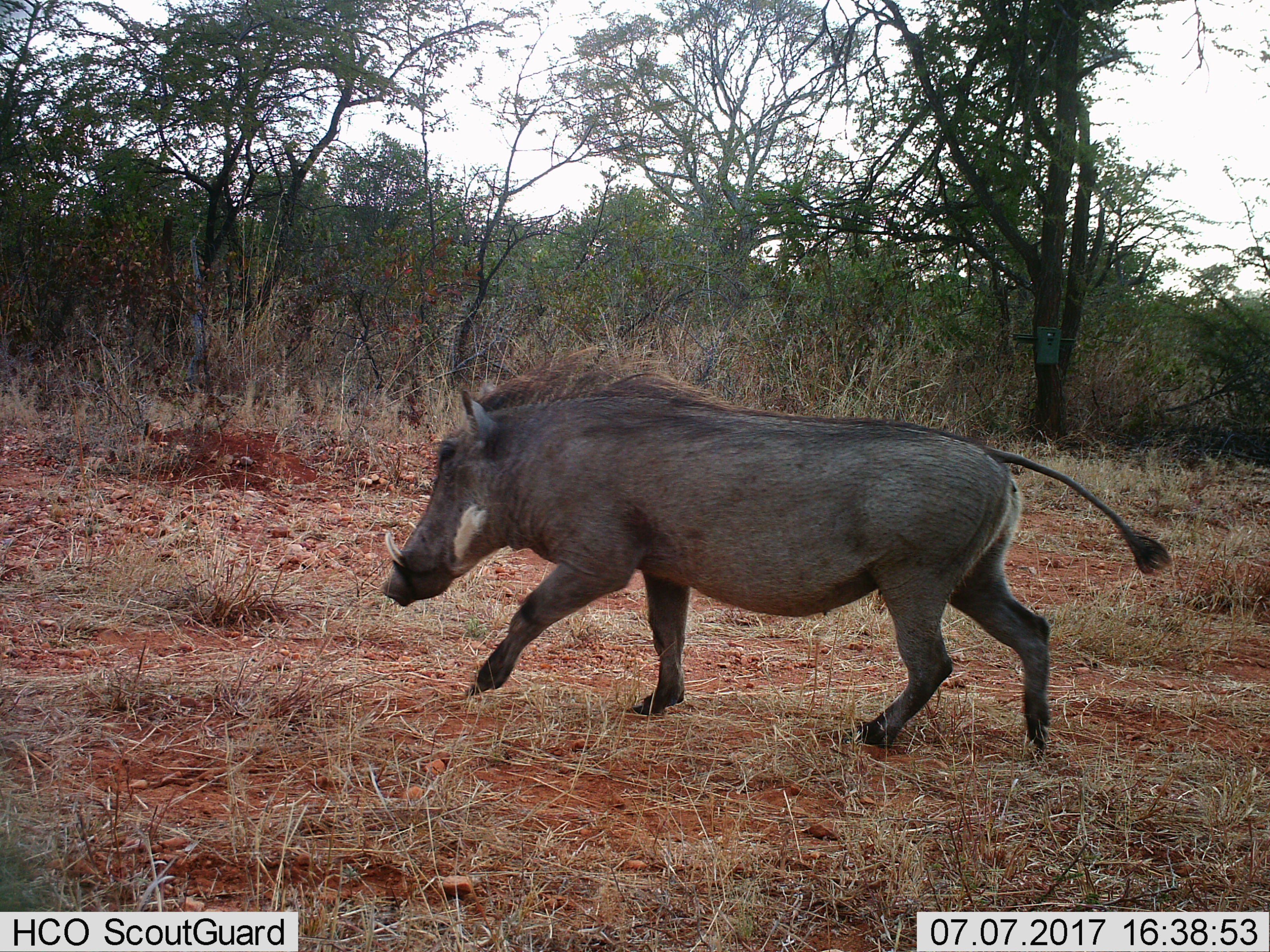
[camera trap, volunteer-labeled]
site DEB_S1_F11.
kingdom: Animalia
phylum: Chordata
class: Mammalia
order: Artiodactyla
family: Suidae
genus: Phacochoerus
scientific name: Phacochoerus africanus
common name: warthog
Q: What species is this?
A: Warthog (Phacochoerus africanus).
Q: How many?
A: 1.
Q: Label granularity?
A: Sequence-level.